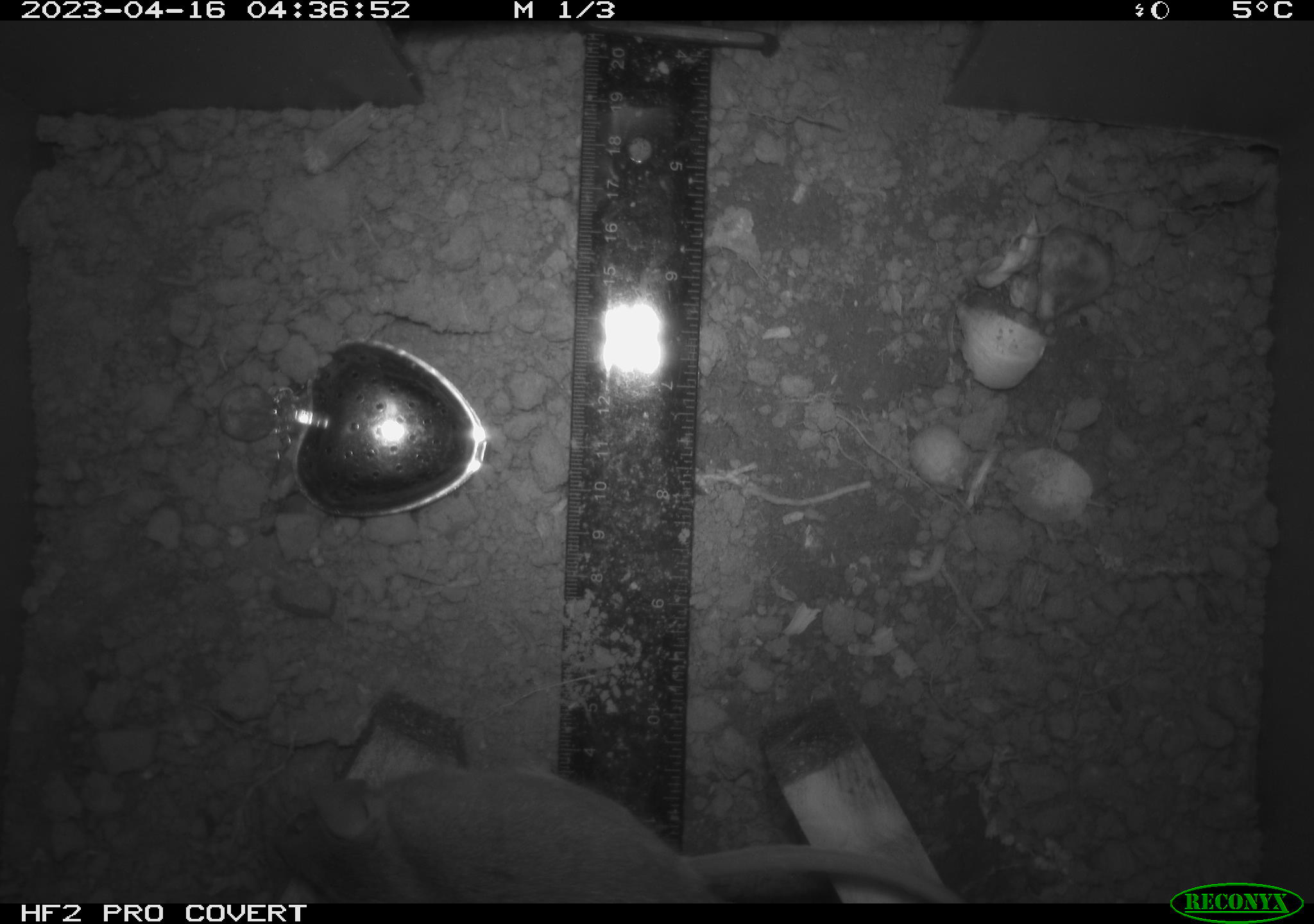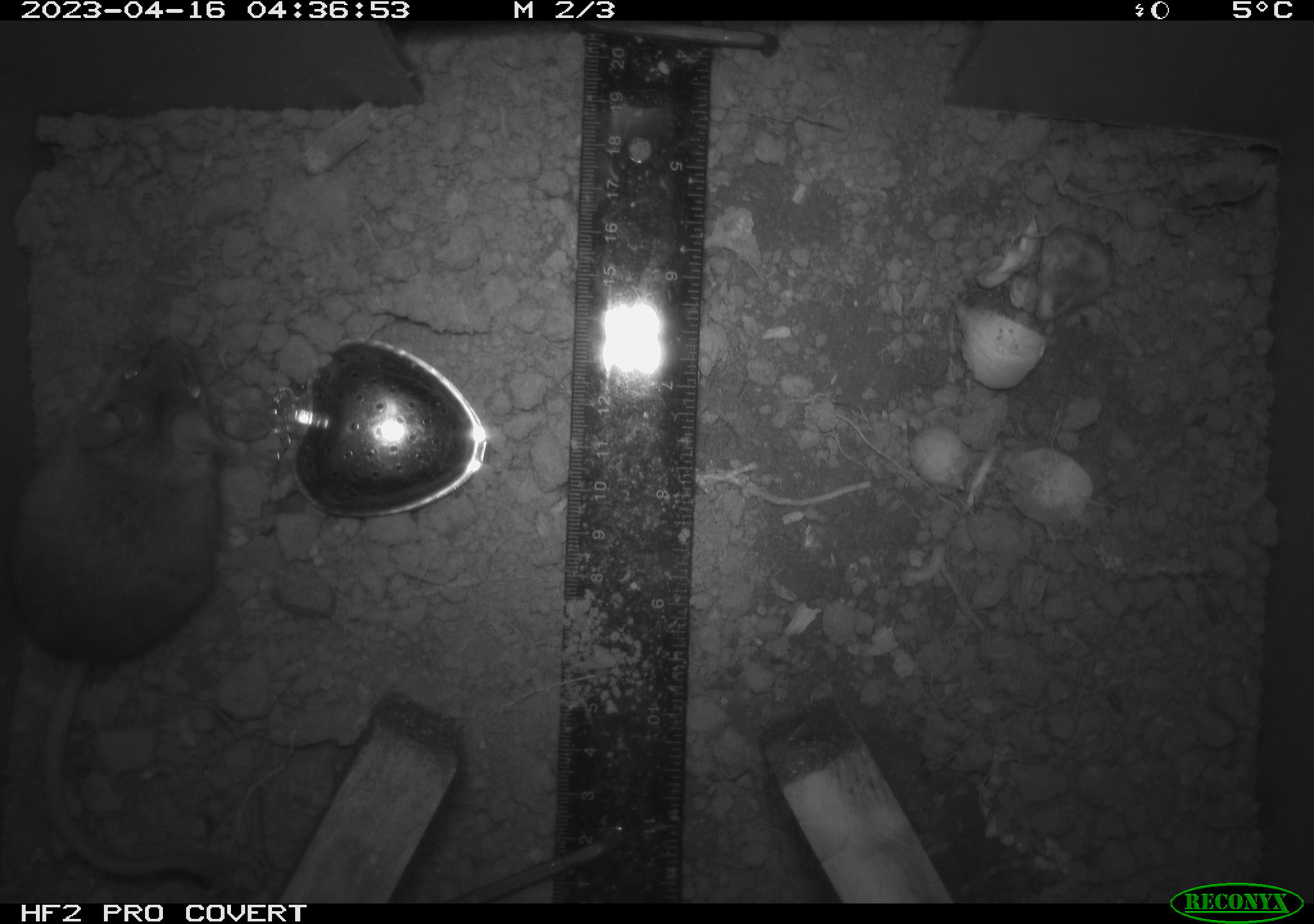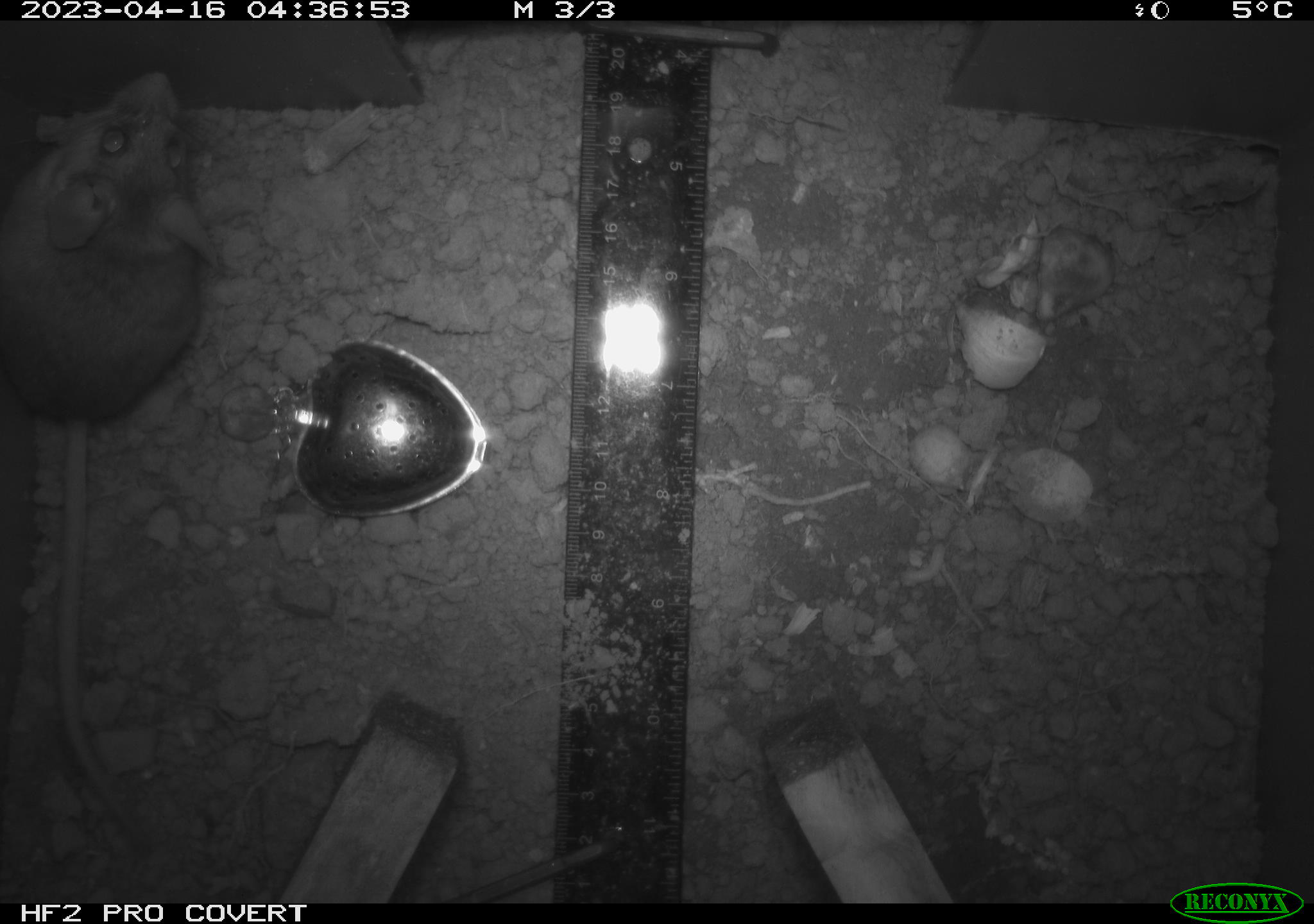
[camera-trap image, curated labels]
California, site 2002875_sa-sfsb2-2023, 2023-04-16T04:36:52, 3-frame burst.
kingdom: Animalia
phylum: Chordata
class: Mammalia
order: Rodentia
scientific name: Rodentia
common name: mouse species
Mouse species (Rodentia).